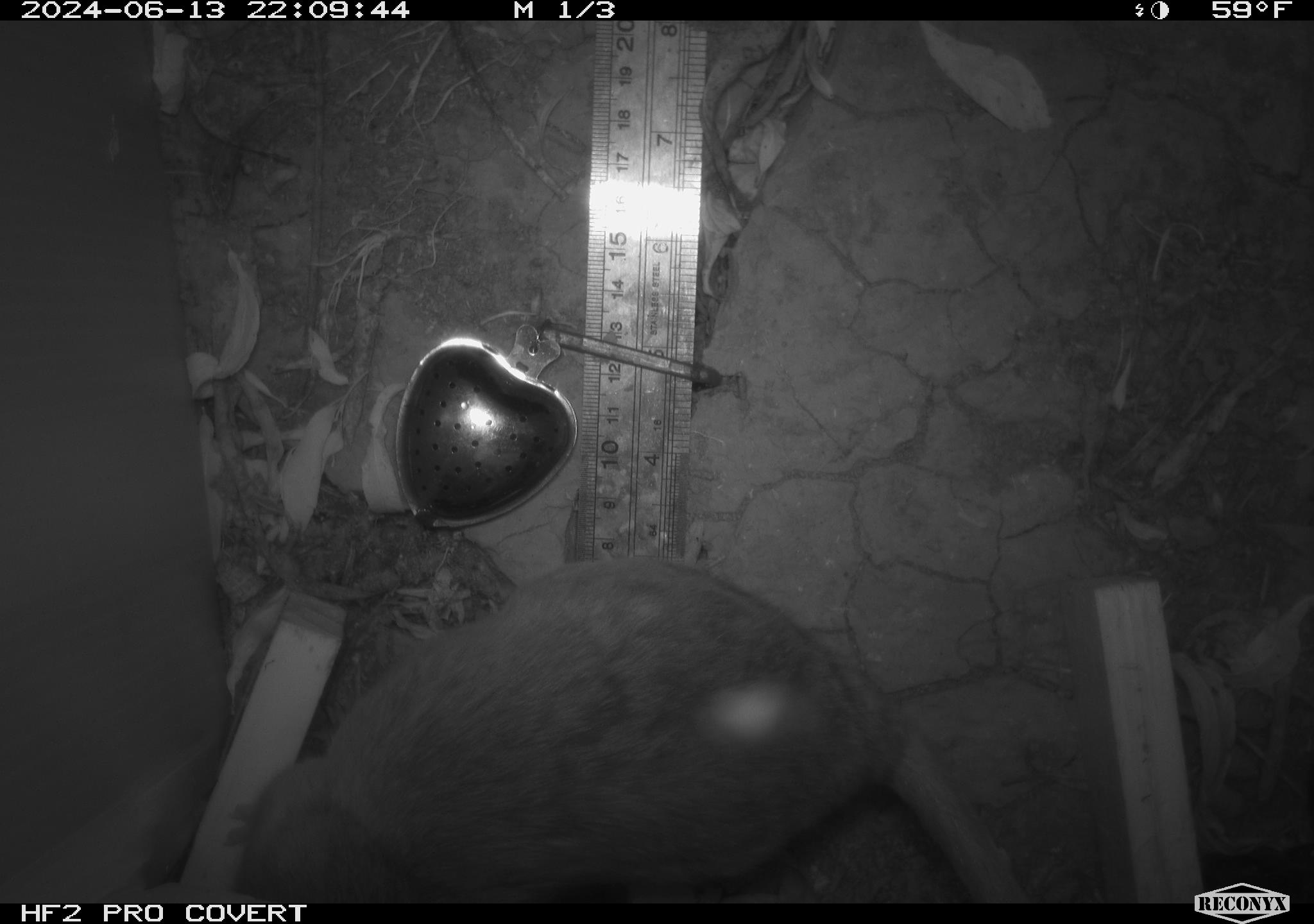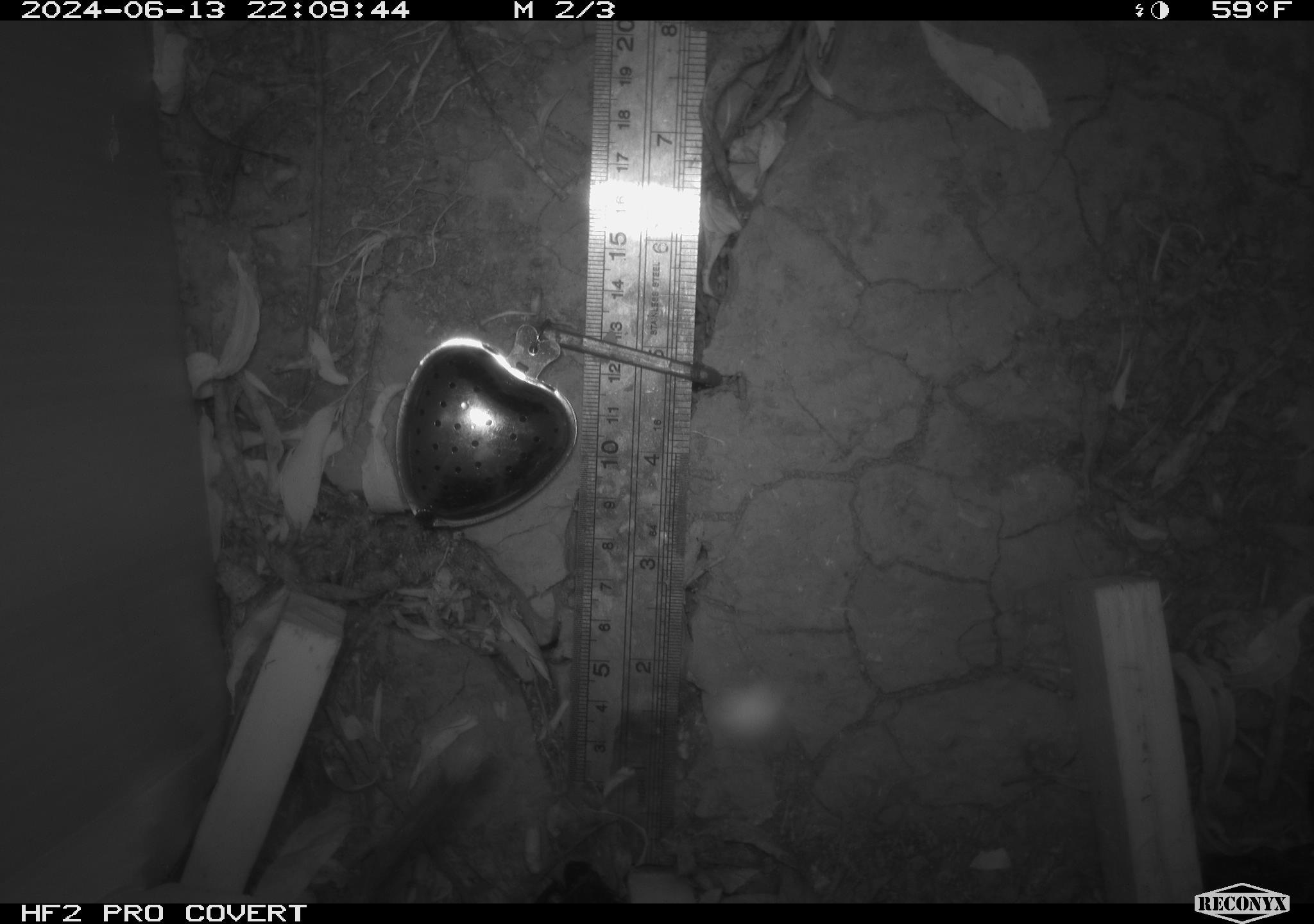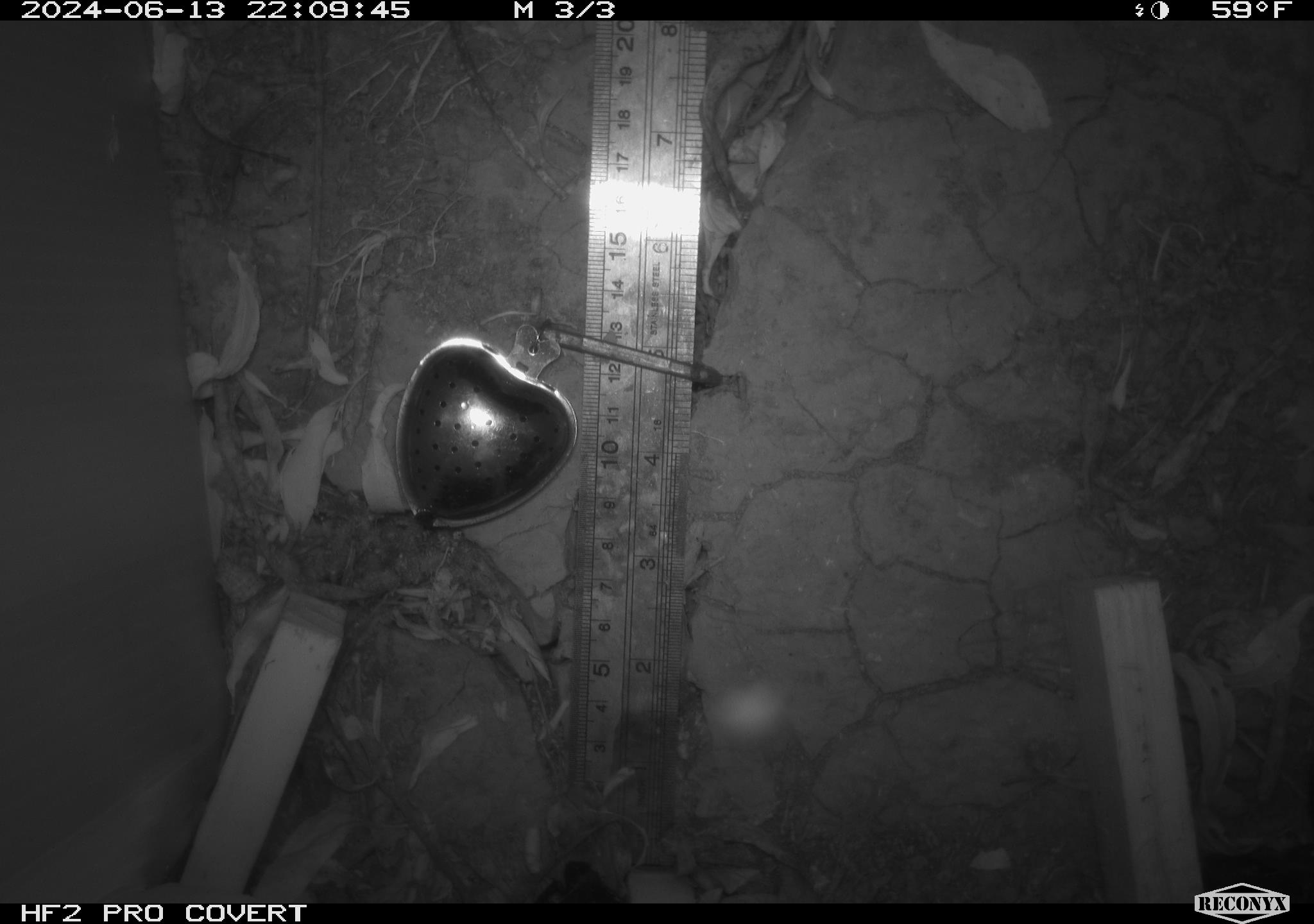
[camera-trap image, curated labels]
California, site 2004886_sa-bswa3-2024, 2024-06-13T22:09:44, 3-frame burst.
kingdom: Animalia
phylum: Chordata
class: Mammalia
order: Rodentia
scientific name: Rodentia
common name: woodrat or rat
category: woodrat or rat species